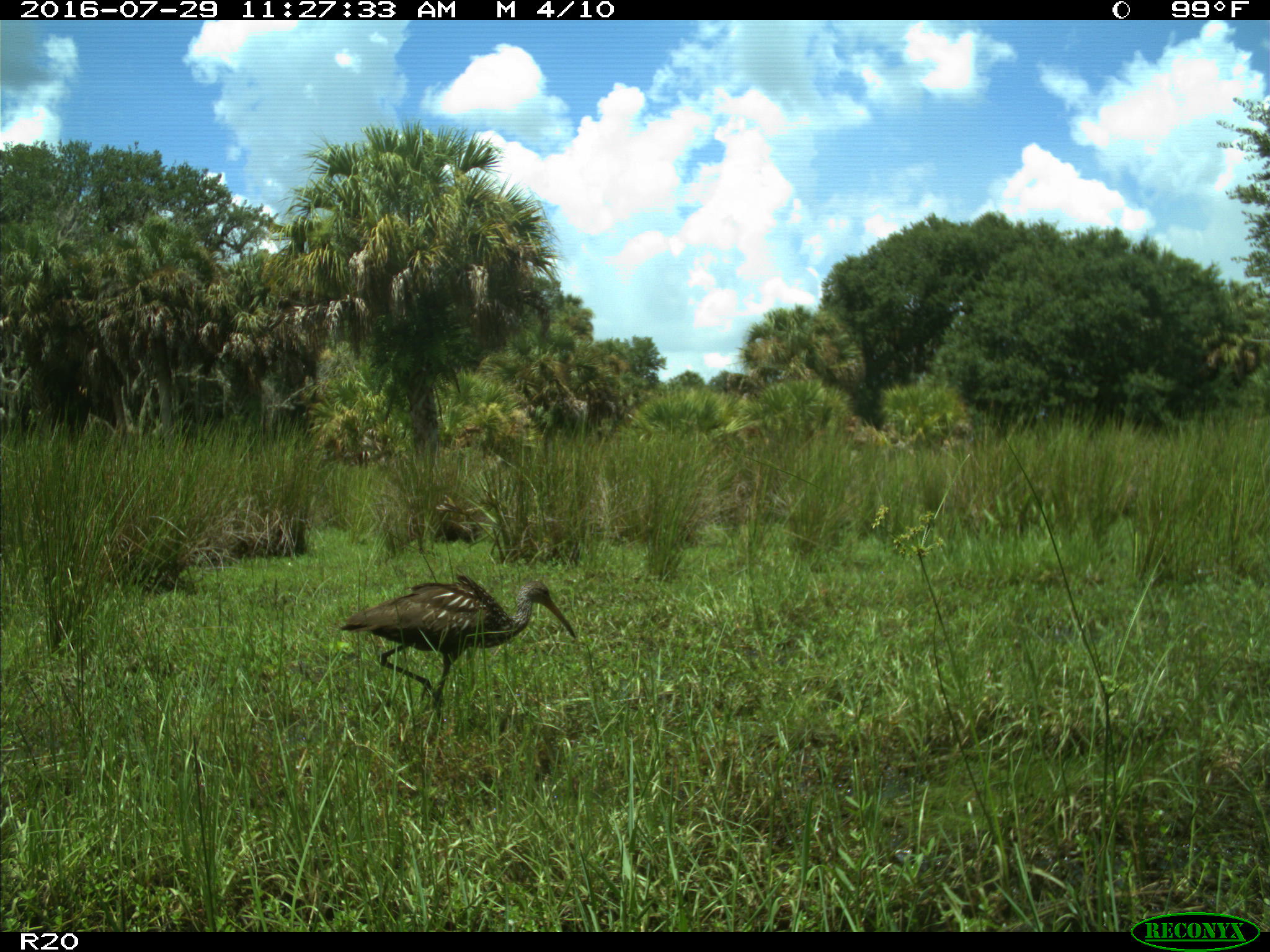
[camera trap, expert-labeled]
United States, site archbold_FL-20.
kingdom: Animalia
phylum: Chordata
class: Aves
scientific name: Aves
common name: birds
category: unidentified bird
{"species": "unidentified bird (birds) (Aves)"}